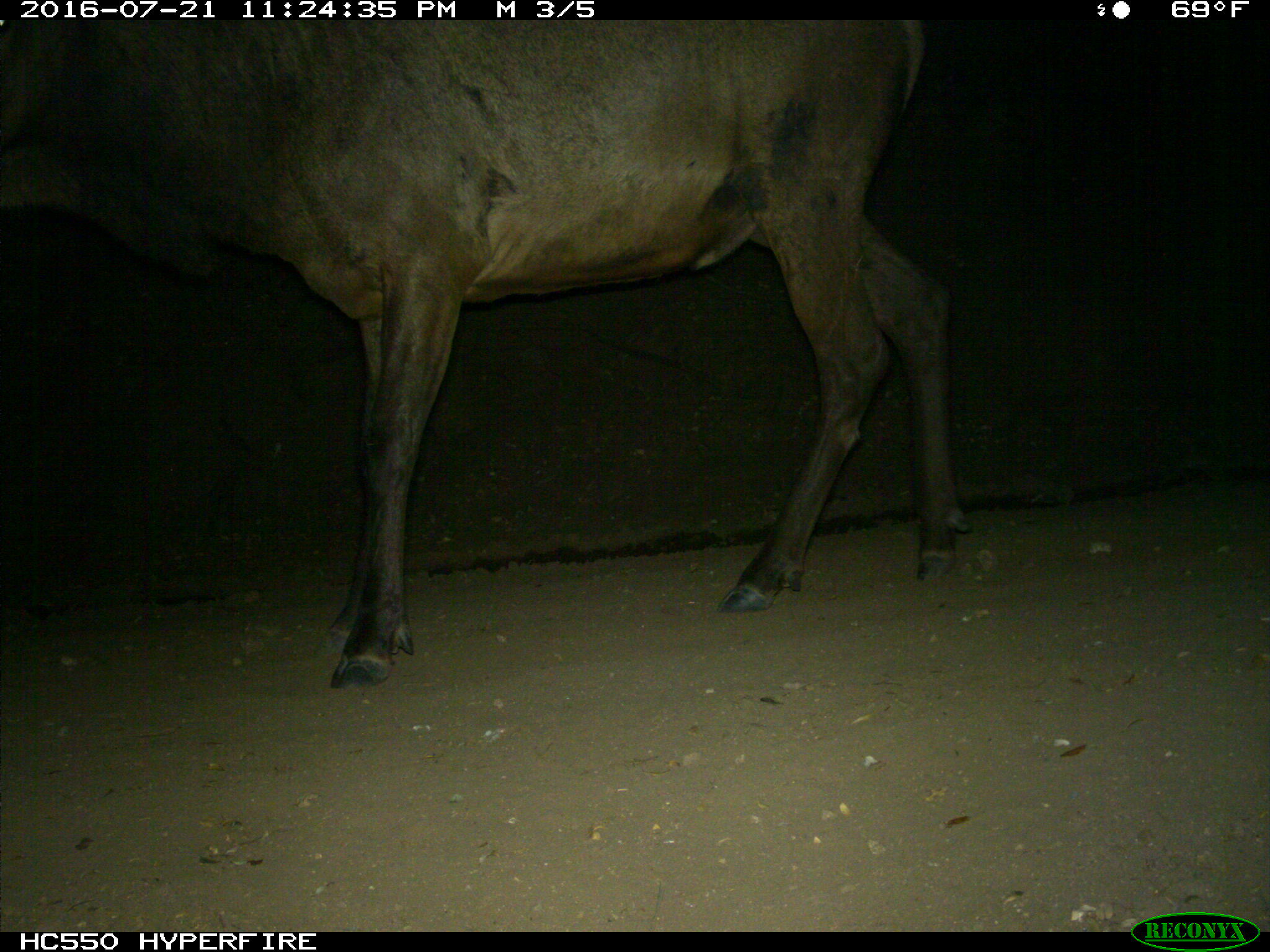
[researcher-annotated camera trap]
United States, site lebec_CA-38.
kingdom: Animalia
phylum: Chordata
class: Mammalia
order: Artiodactyla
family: Cervidae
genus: Cervus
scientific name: Cervus canadensis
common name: elk